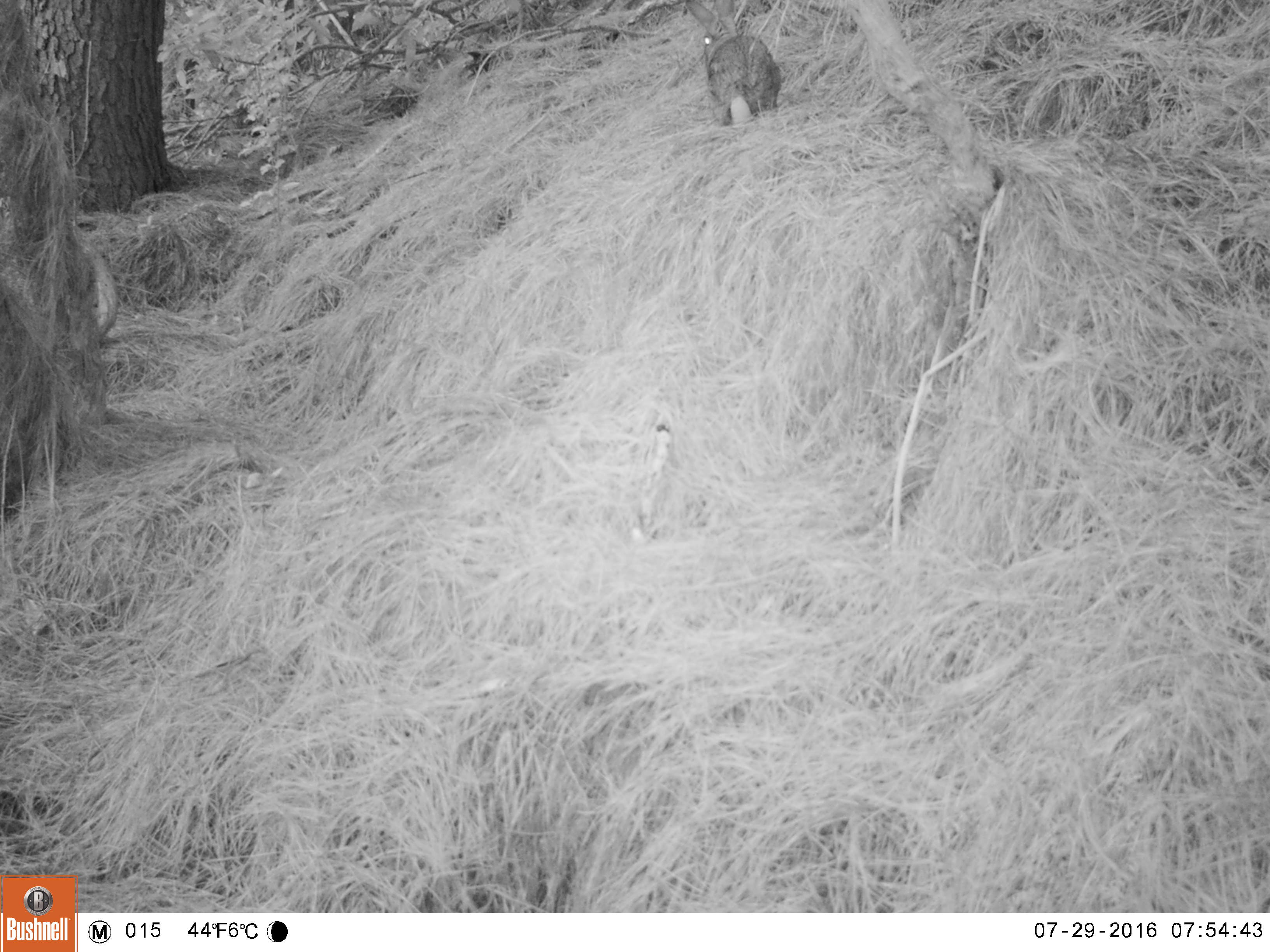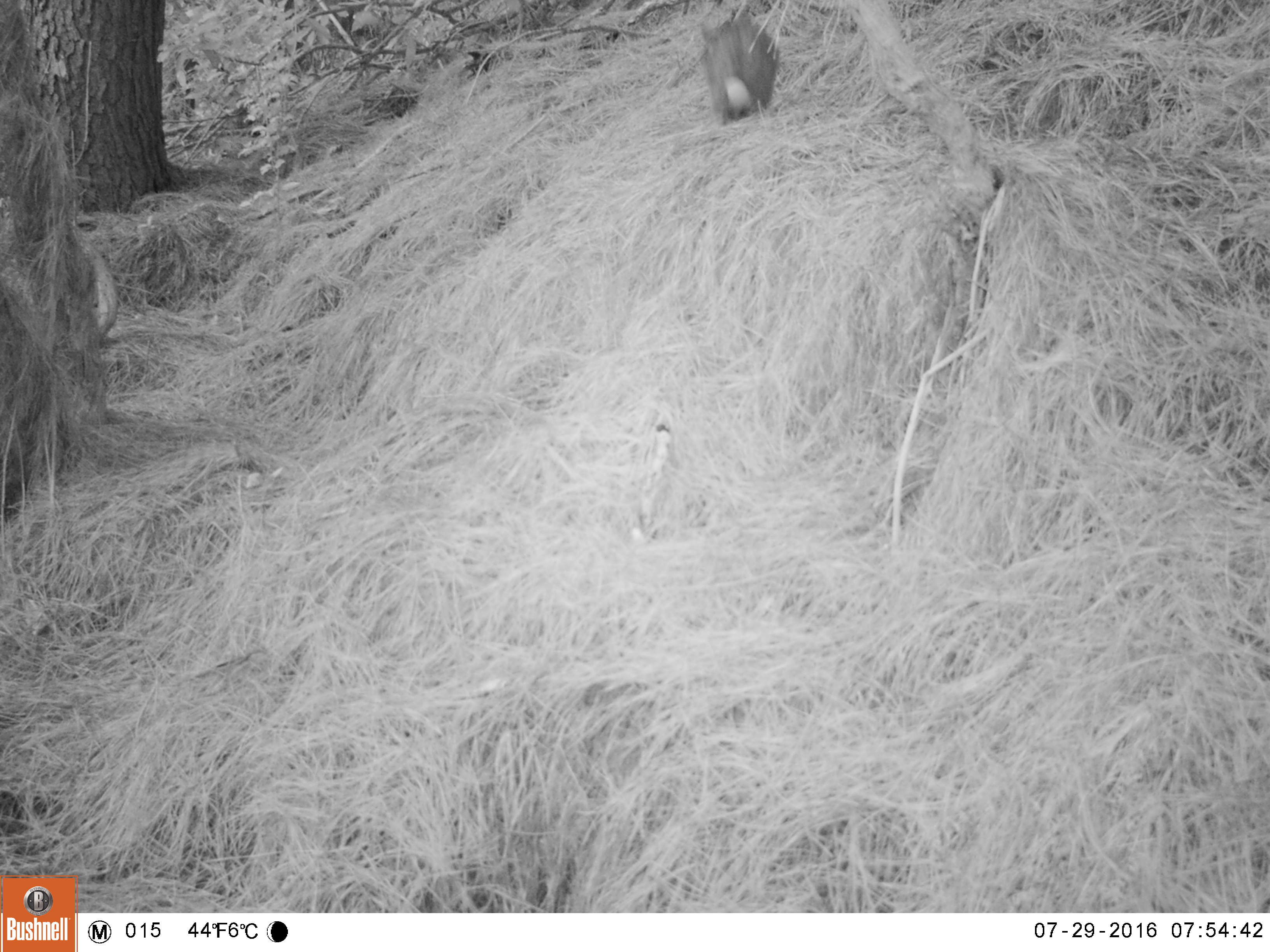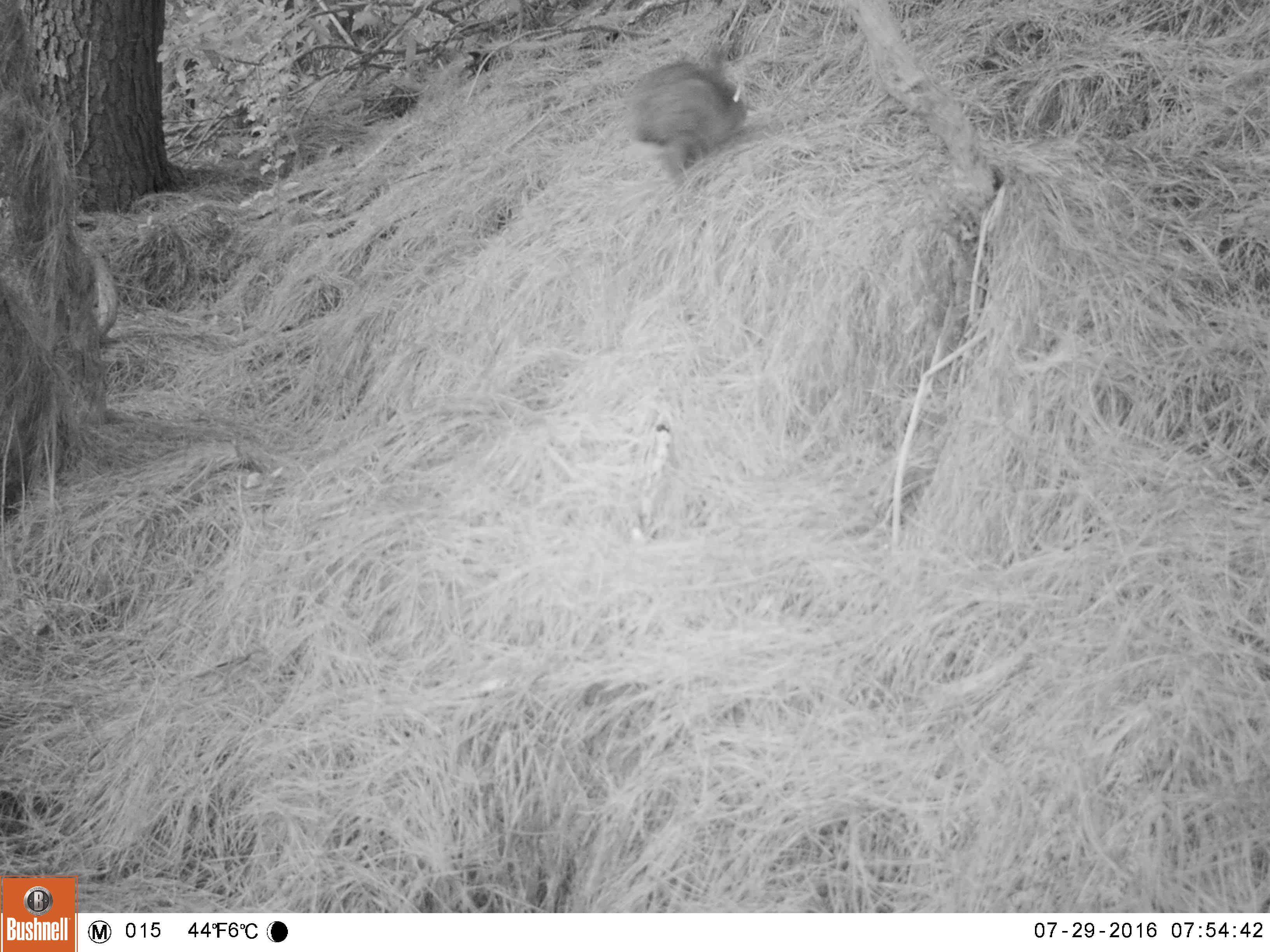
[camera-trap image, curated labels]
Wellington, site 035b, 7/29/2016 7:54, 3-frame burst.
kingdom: Animalia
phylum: Chordata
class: Mammalia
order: Lagomorpha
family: Leporidae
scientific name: Leporidae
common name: rabbit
Rabbit (Leporidae).